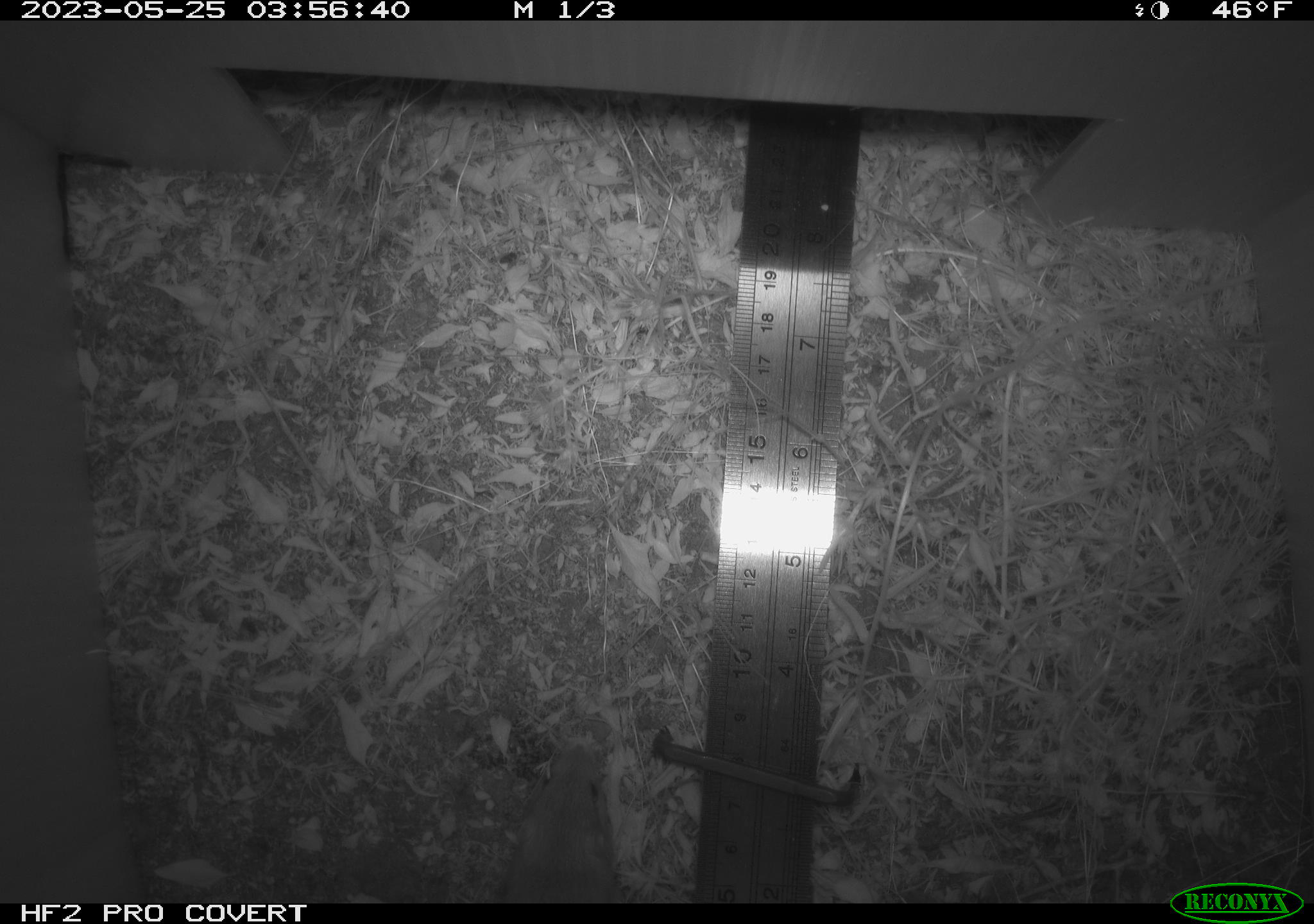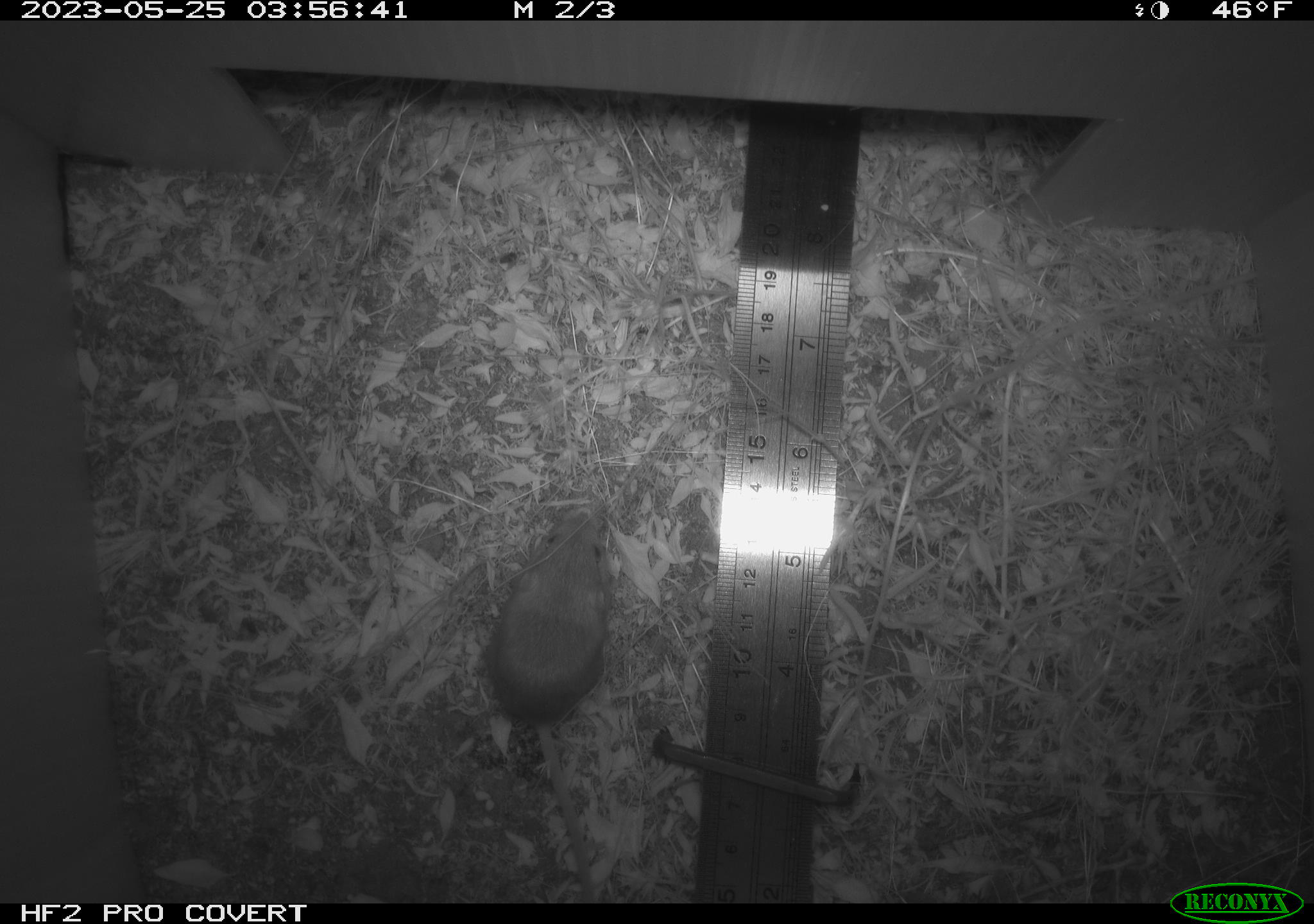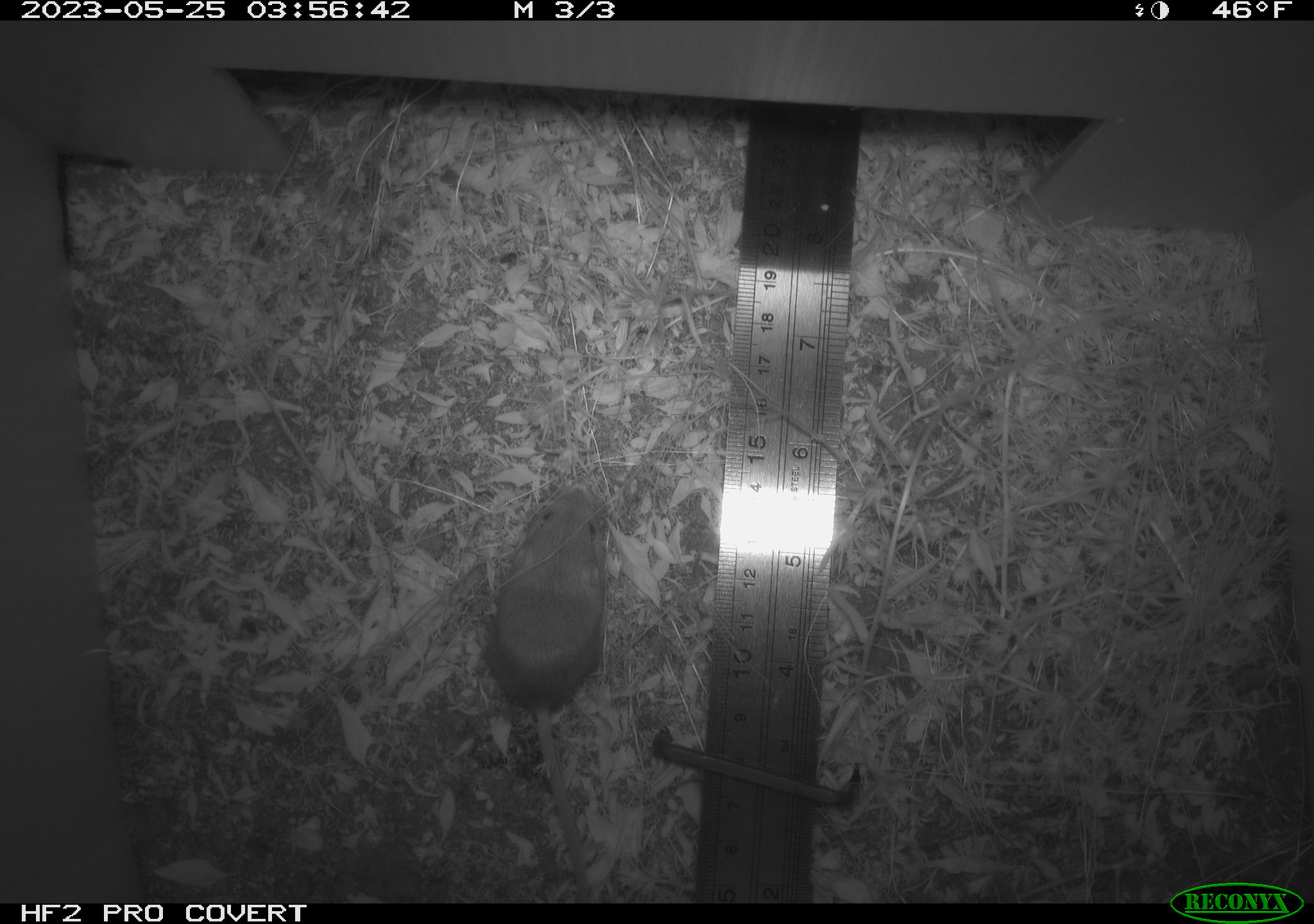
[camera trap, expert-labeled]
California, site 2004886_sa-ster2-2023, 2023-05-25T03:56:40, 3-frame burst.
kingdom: Animalia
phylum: Chordata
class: Mammalia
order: Rodentia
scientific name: Rodentia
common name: mouse species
Mouse species (Rodentia).